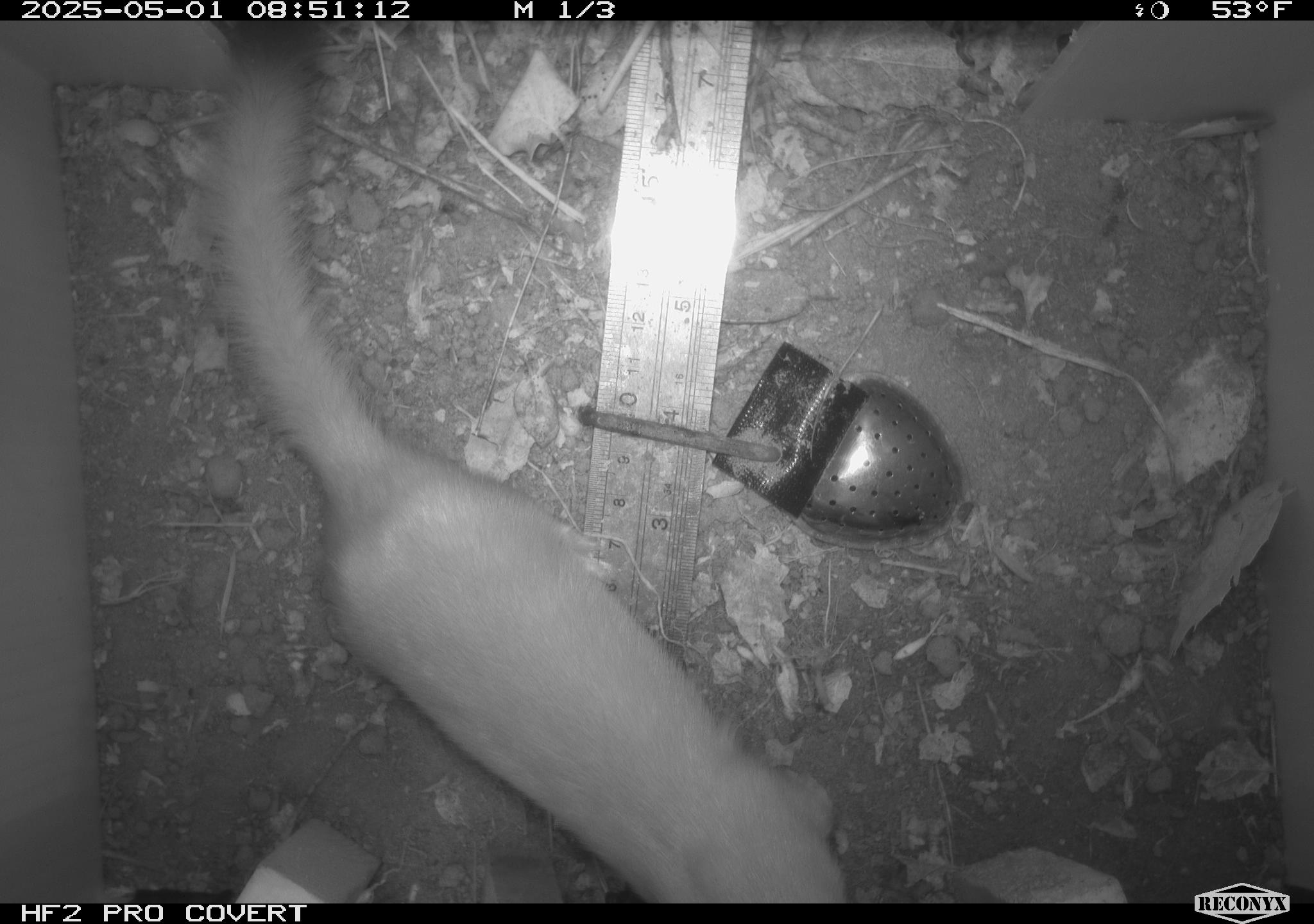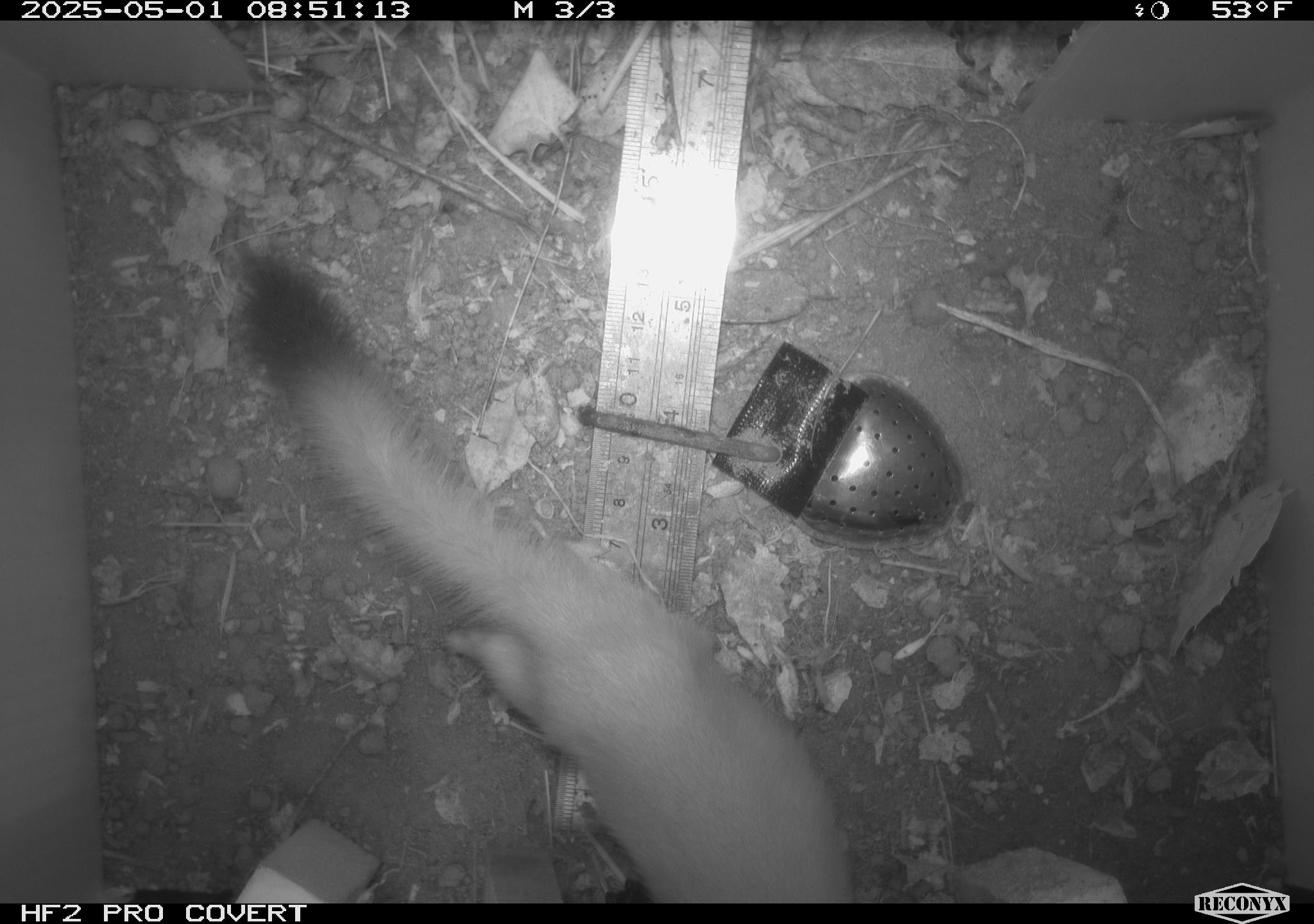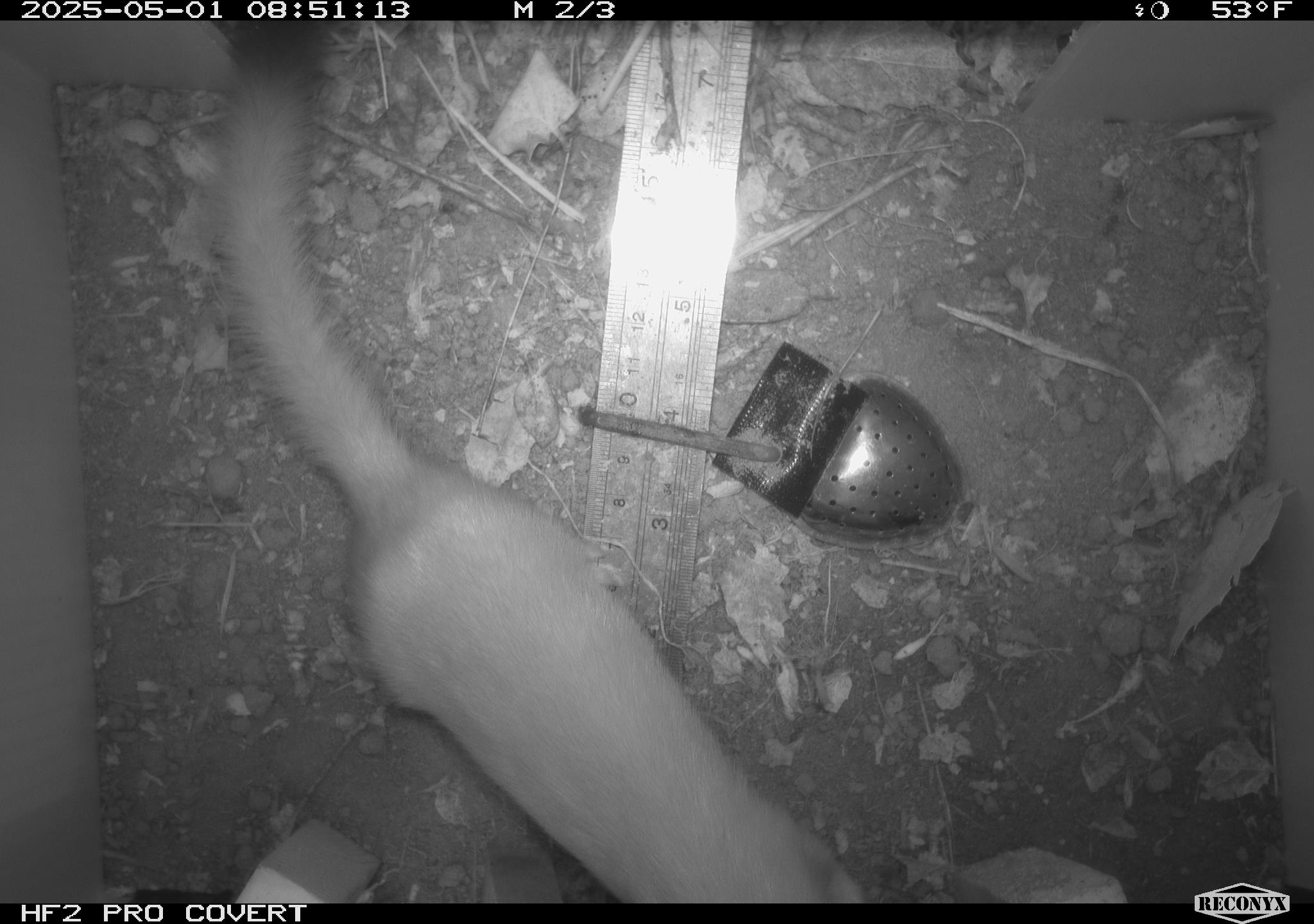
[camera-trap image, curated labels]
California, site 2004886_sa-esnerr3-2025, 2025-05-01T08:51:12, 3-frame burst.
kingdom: Animalia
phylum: Chordata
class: Mammalia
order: Carnivora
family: Mustelidae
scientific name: Mustelinae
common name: true weasels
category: mustelinae subfamily